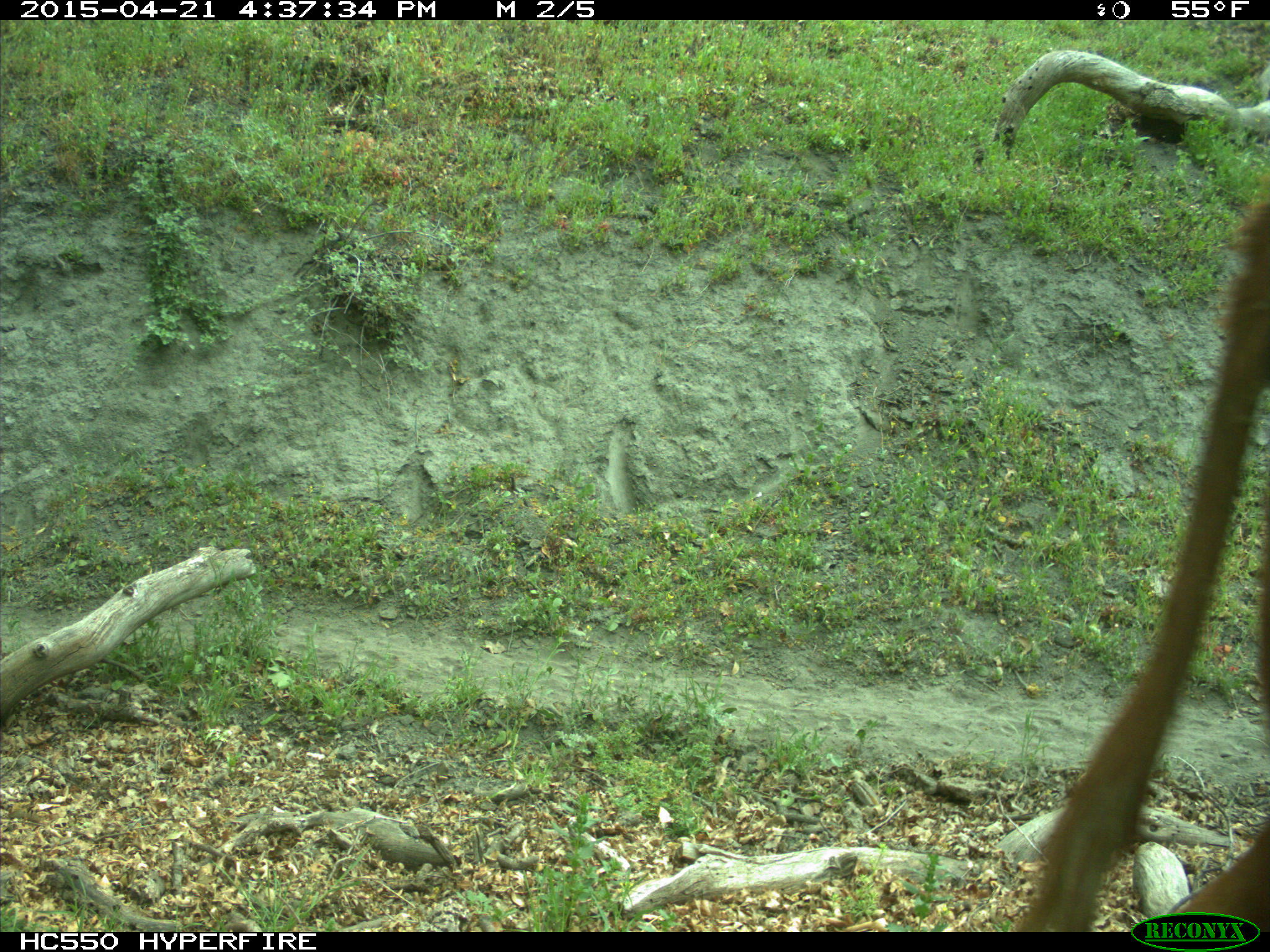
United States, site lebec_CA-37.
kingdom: Animalia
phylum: Chordata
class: Mammalia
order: Artiodactyla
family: Bovidae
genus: Bos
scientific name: Bos taurus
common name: domestic cow